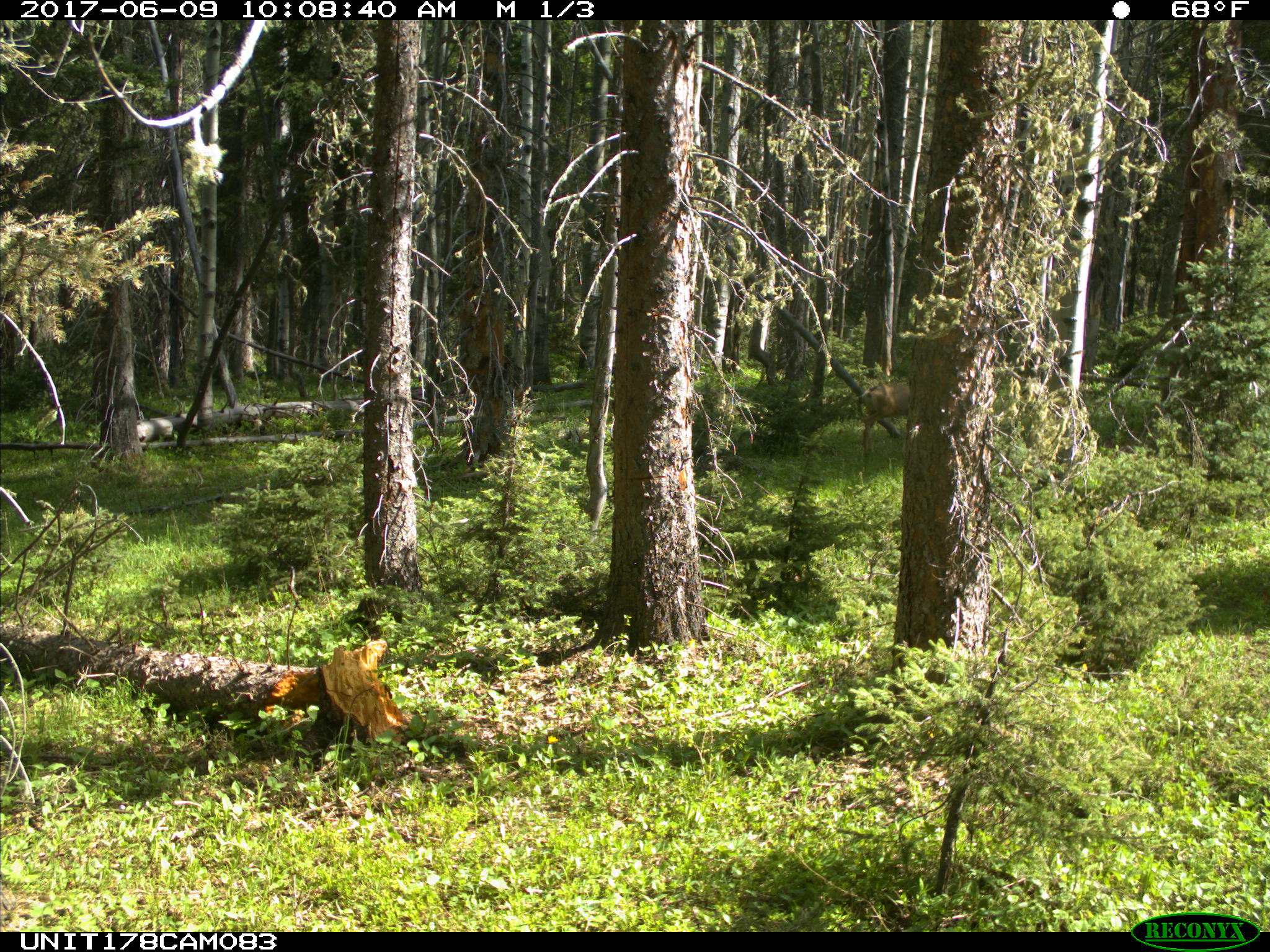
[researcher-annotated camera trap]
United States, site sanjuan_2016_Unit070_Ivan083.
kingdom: Animalia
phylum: Chordata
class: Mammalia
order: Artiodactyla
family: Cervidae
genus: Odocoileus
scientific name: Odocoileus hemionus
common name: mule deer